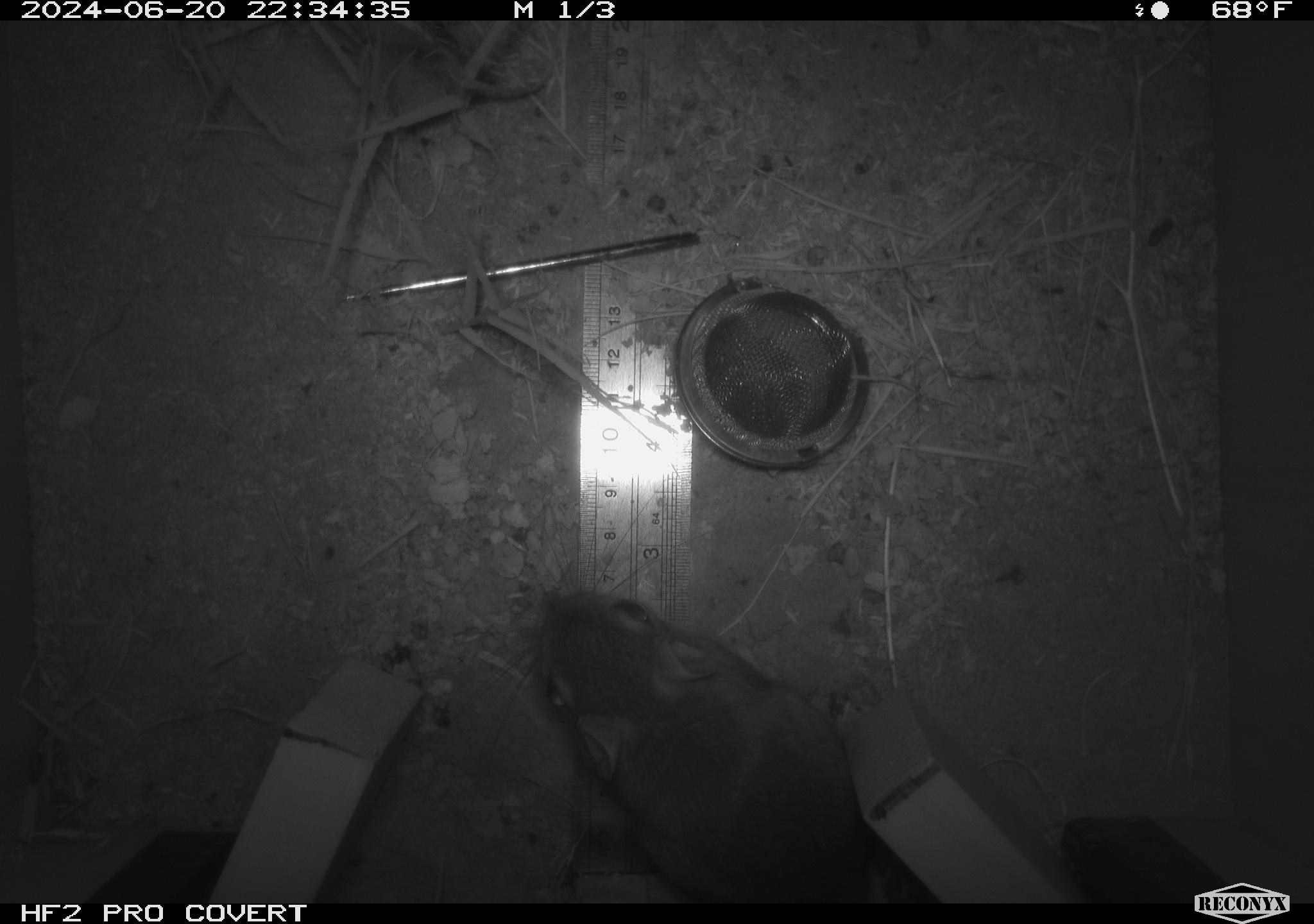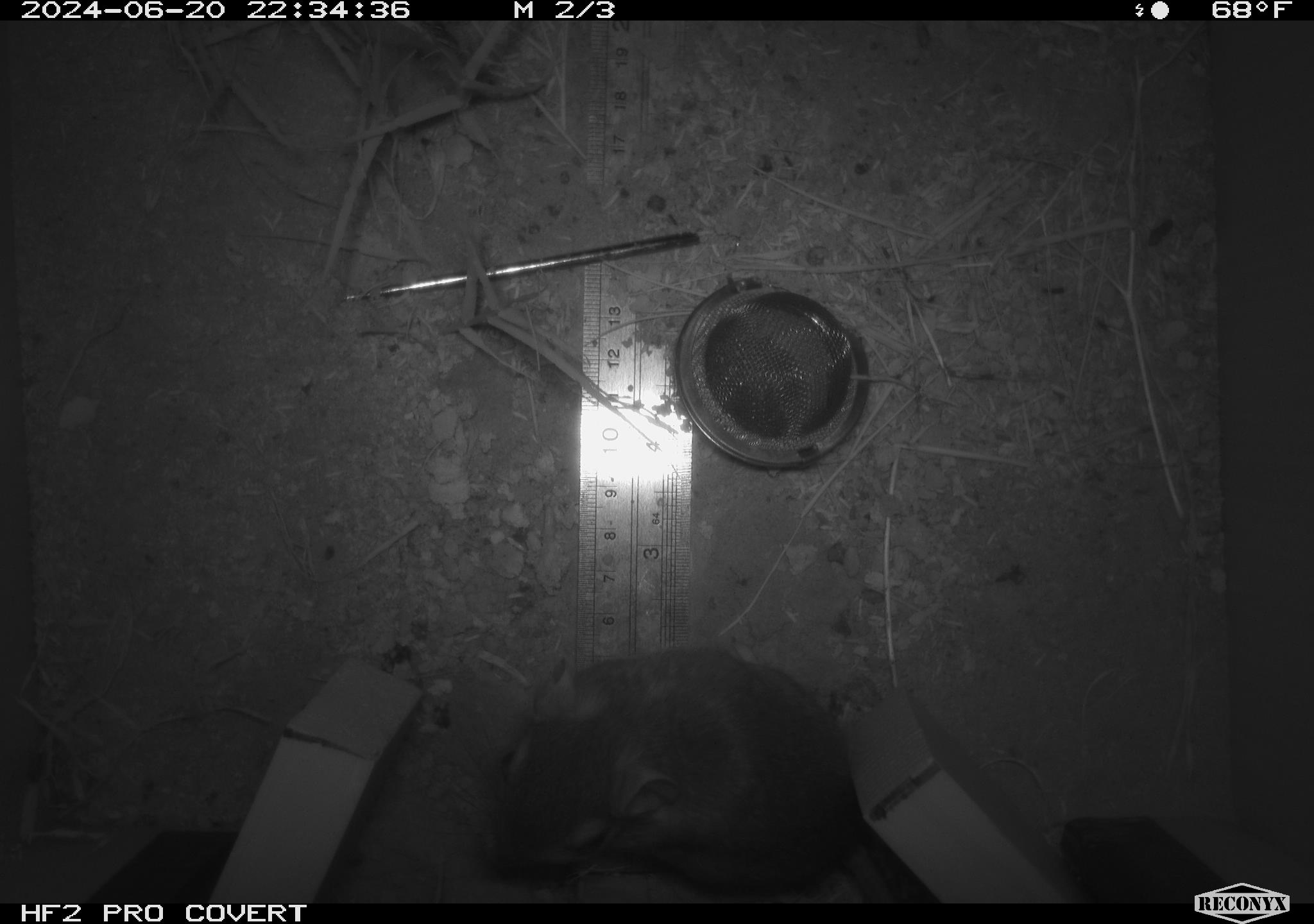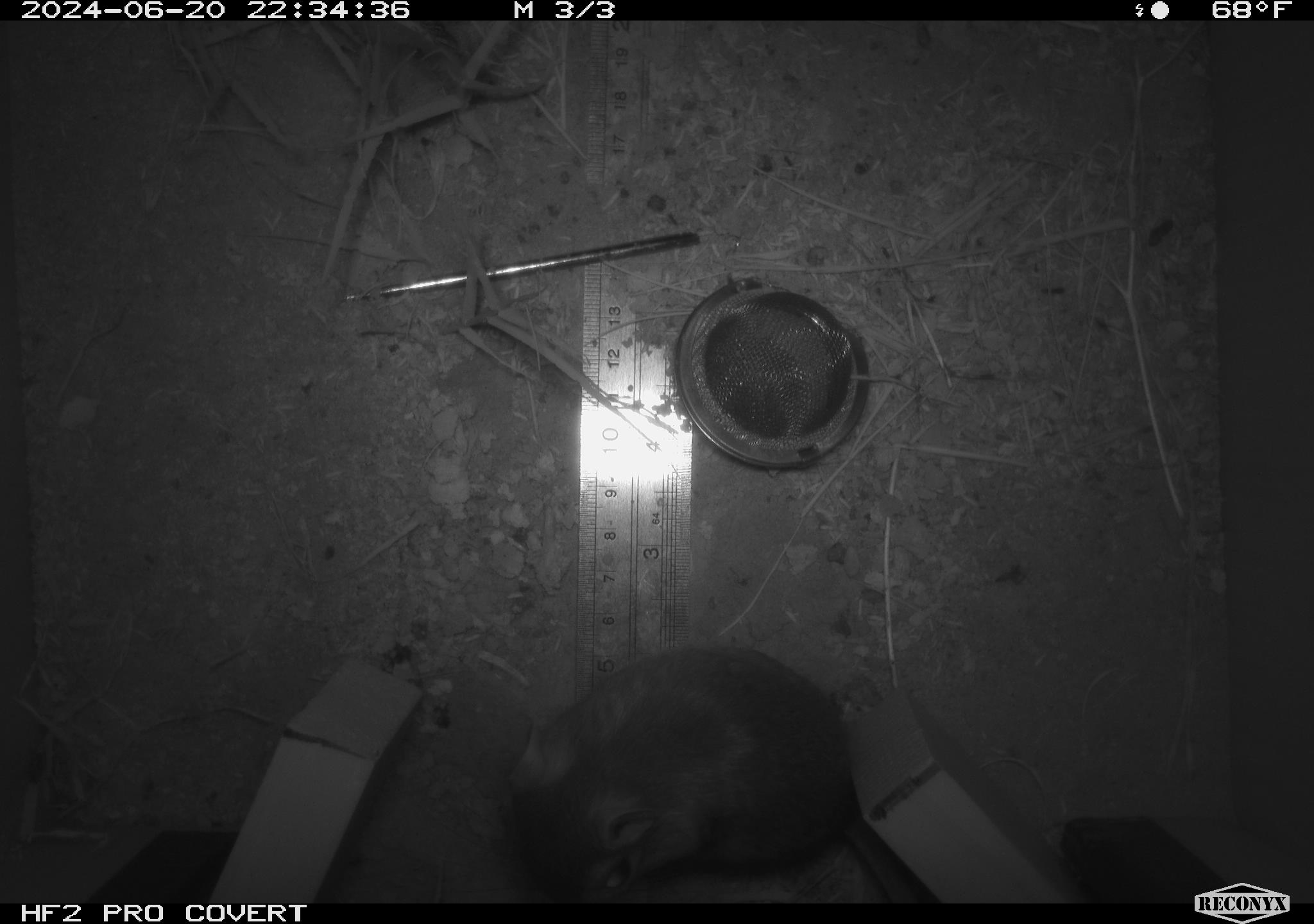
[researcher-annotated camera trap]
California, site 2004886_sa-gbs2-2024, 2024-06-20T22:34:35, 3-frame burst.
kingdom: Animalia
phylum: Chordata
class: Mammalia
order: Rodentia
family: Heteromyidae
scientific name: Heteromyidae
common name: kangaroo rats and pocket mice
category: heteromyidae family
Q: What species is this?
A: Heteromyidae family (kangaroo rats and pocket mice) (Heteromyidae).